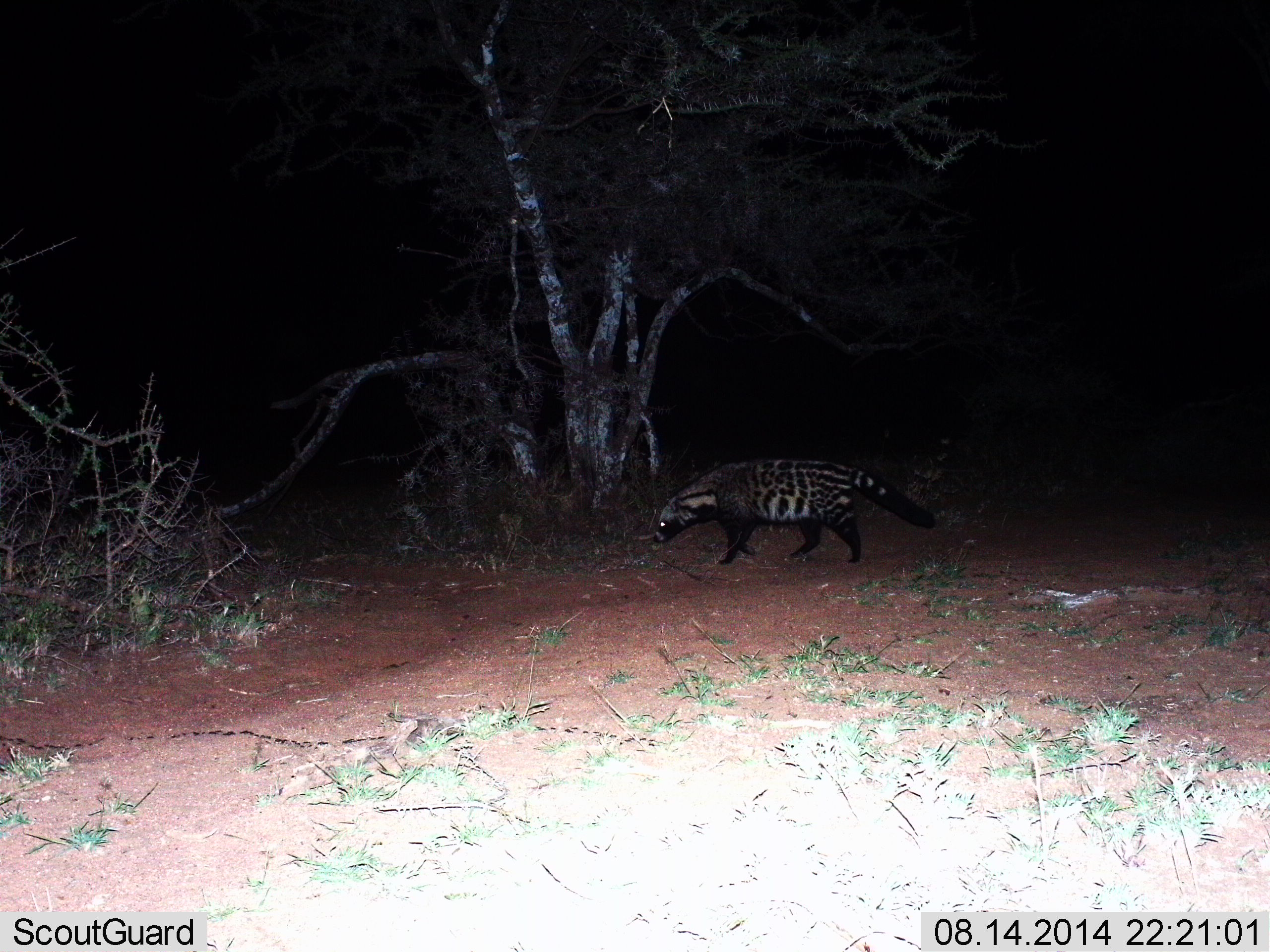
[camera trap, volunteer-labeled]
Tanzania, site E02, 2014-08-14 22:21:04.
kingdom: Animalia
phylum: Chordata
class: Mammalia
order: Carnivora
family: Viverridae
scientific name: Viverridae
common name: civet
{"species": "civet (Viverridae)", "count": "1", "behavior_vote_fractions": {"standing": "10%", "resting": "0%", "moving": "90%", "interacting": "0%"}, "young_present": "0%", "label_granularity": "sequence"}